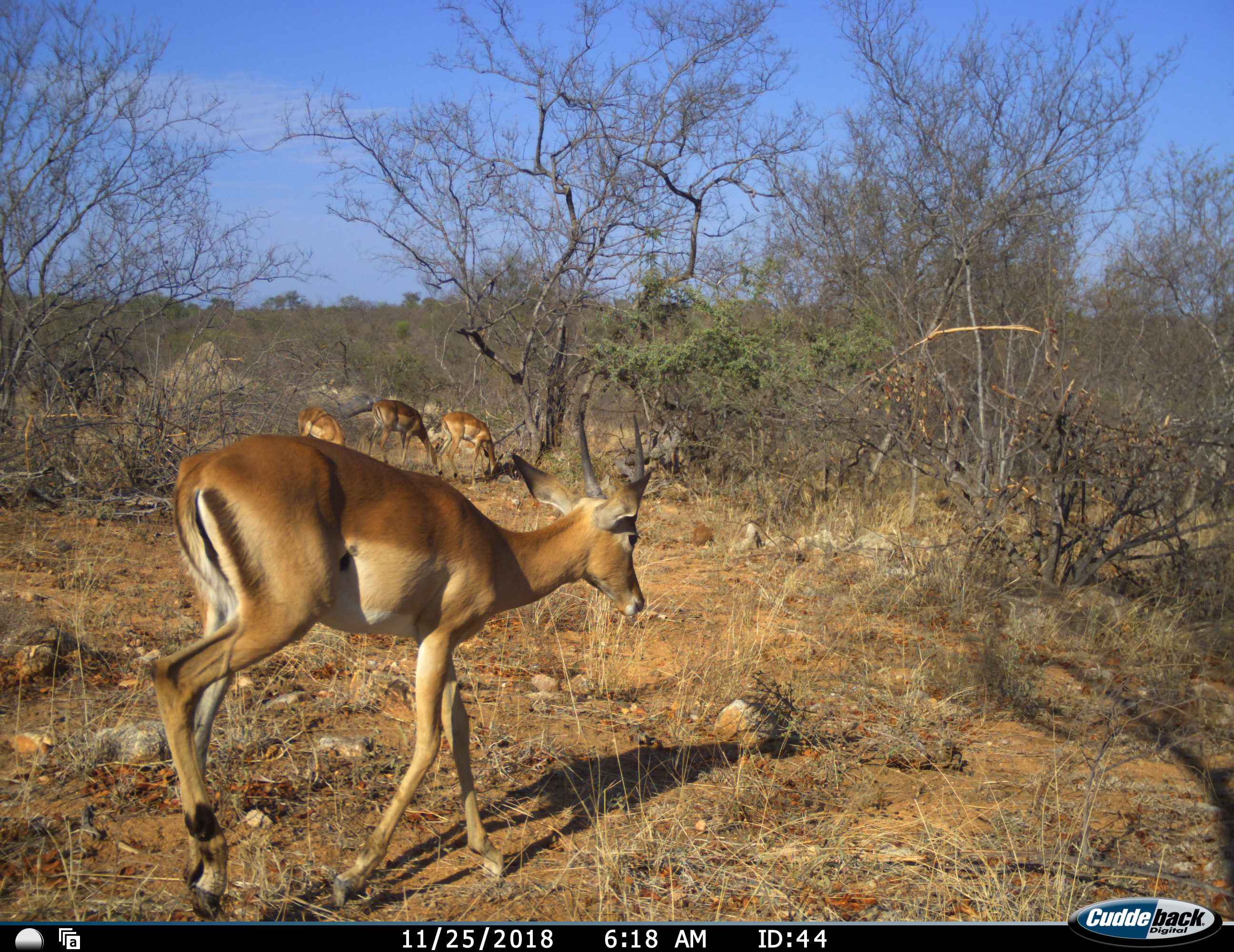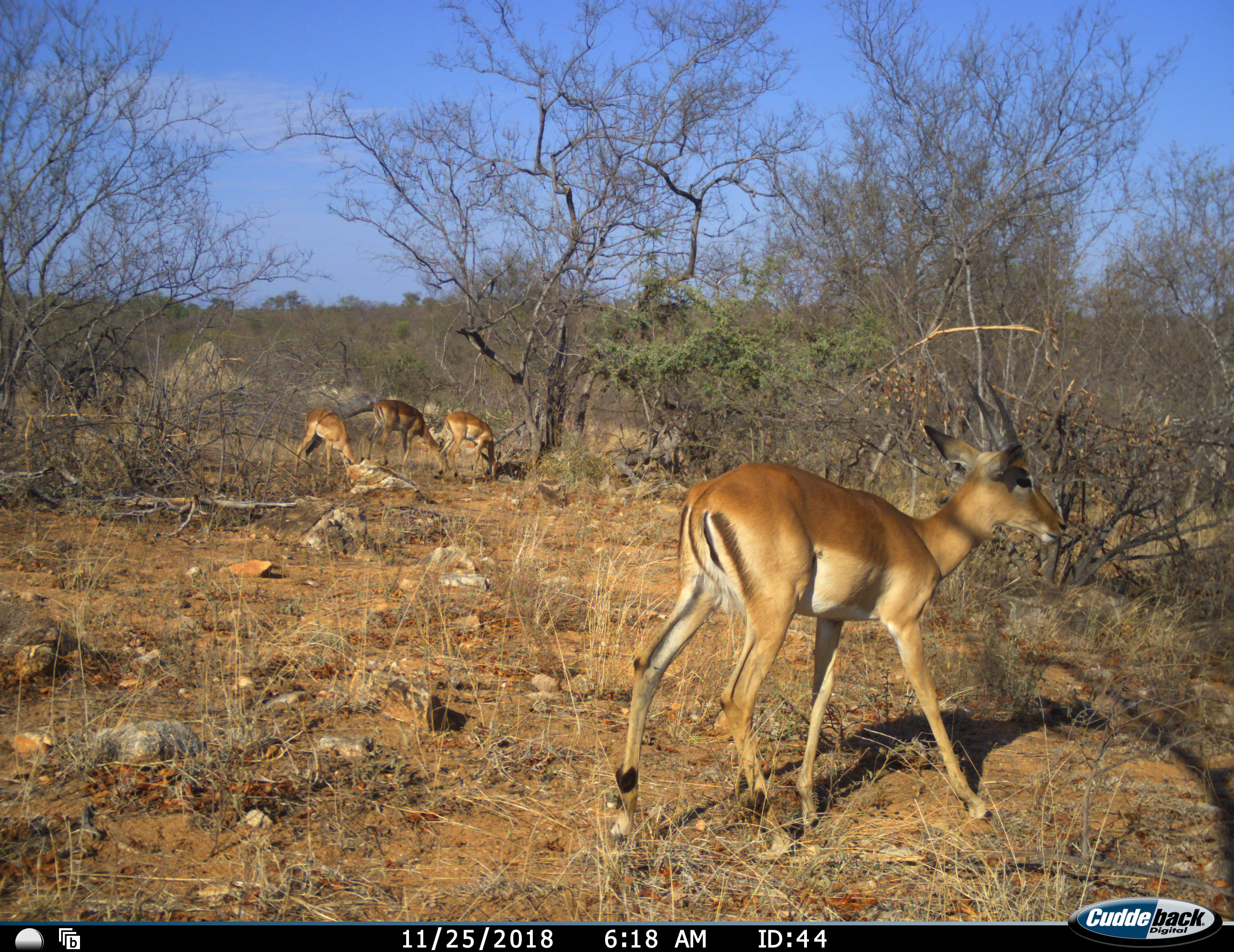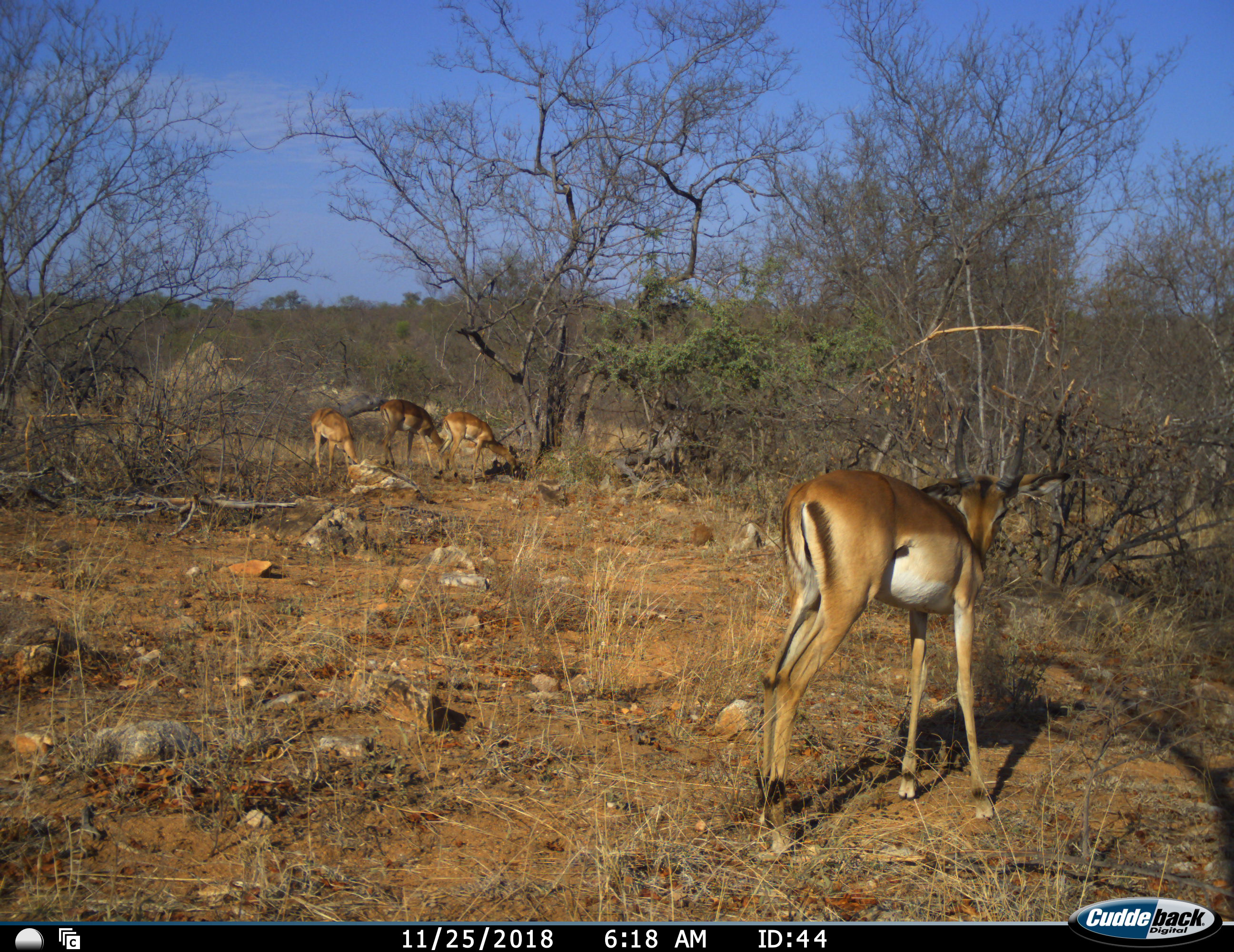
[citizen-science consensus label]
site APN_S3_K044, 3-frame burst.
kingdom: Animalia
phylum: Chordata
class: Mammalia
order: Artiodactyla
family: Bovidae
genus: Aepyceros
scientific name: Aepyceros melampus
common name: impala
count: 4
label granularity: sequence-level